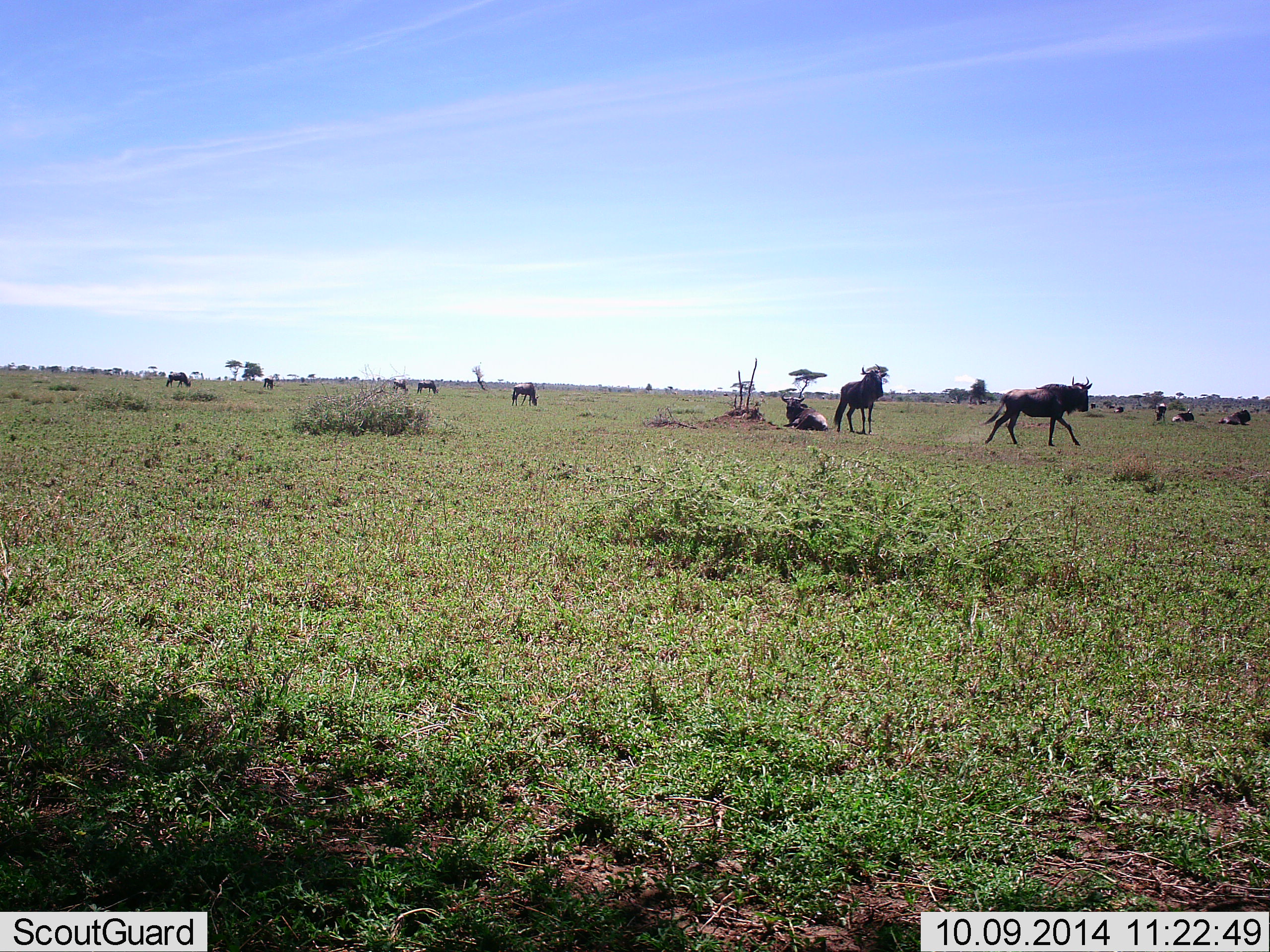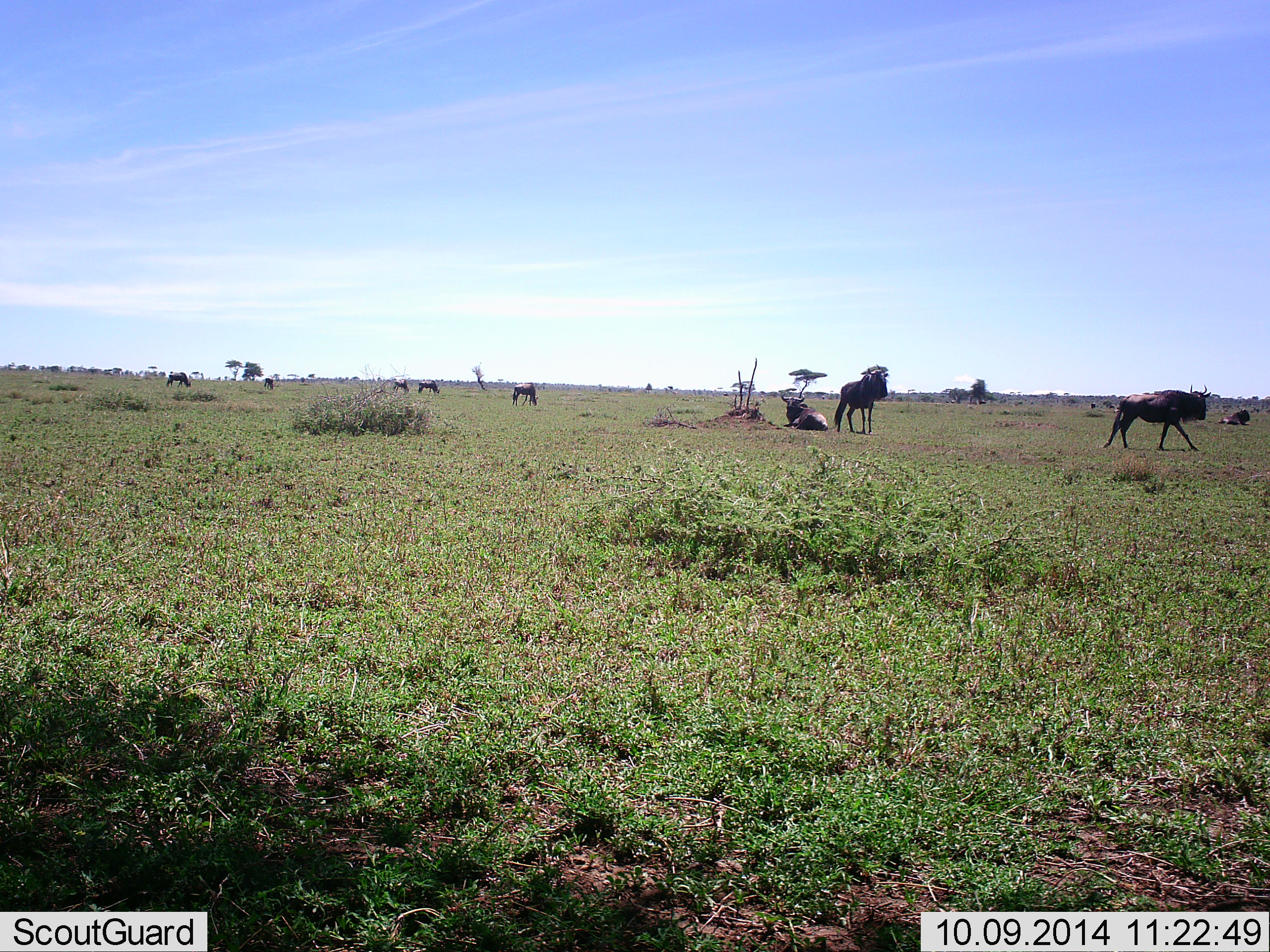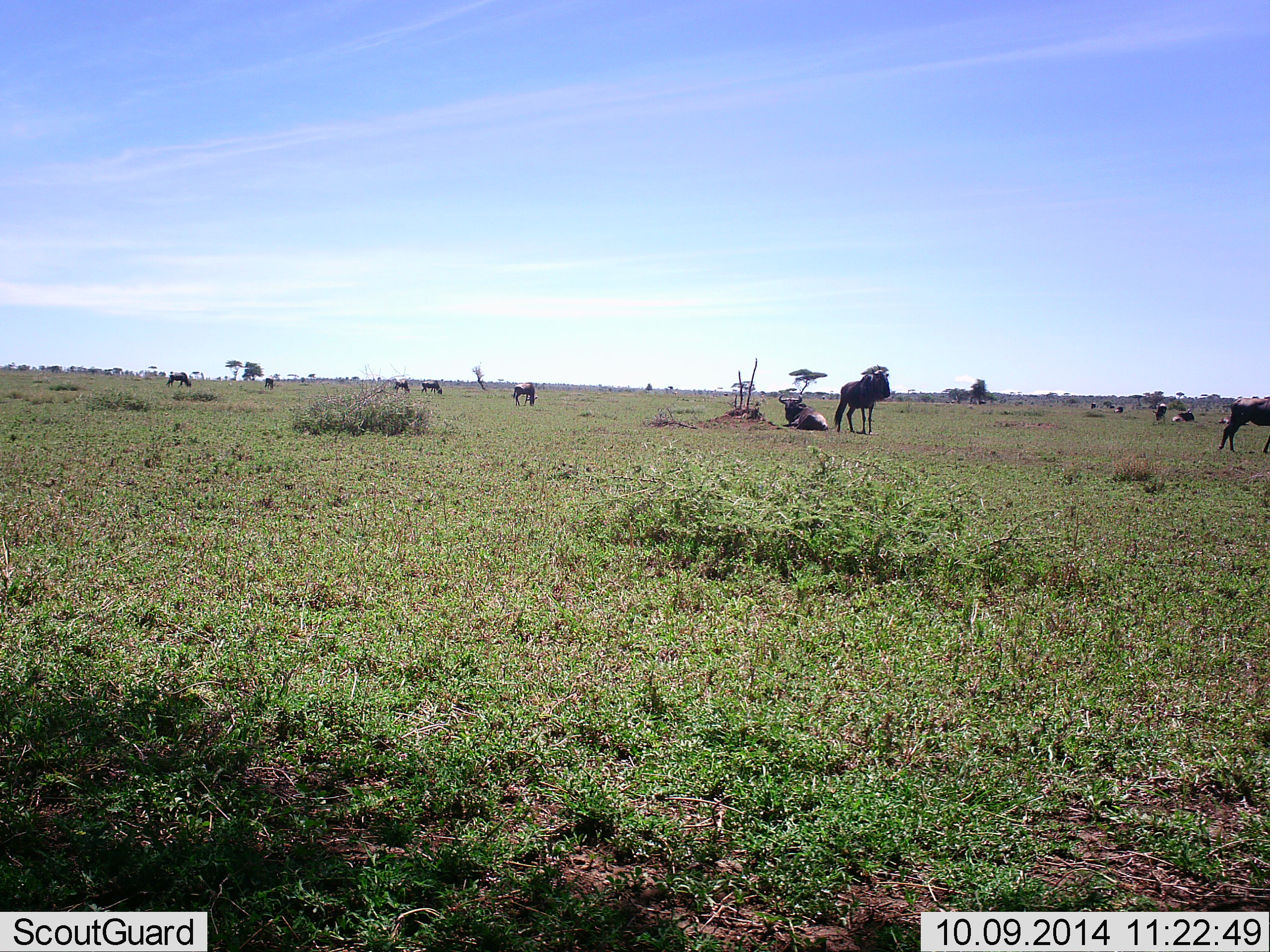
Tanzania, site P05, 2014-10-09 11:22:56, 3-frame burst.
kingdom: Animalia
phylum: Chordata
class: Mammalia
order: Artiodactyla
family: Bovidae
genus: Connochaetes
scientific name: Connochaetes taurinus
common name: blue wildebeest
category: wildebeest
Wildebeest (blue wildebeest) (Connochaetes taurinus), count 10. Behavior (volunteer vote fractions): standing 70%, resting 70%, moving 90%, interacting 0%. Young present (vote fraction): 0%. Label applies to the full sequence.